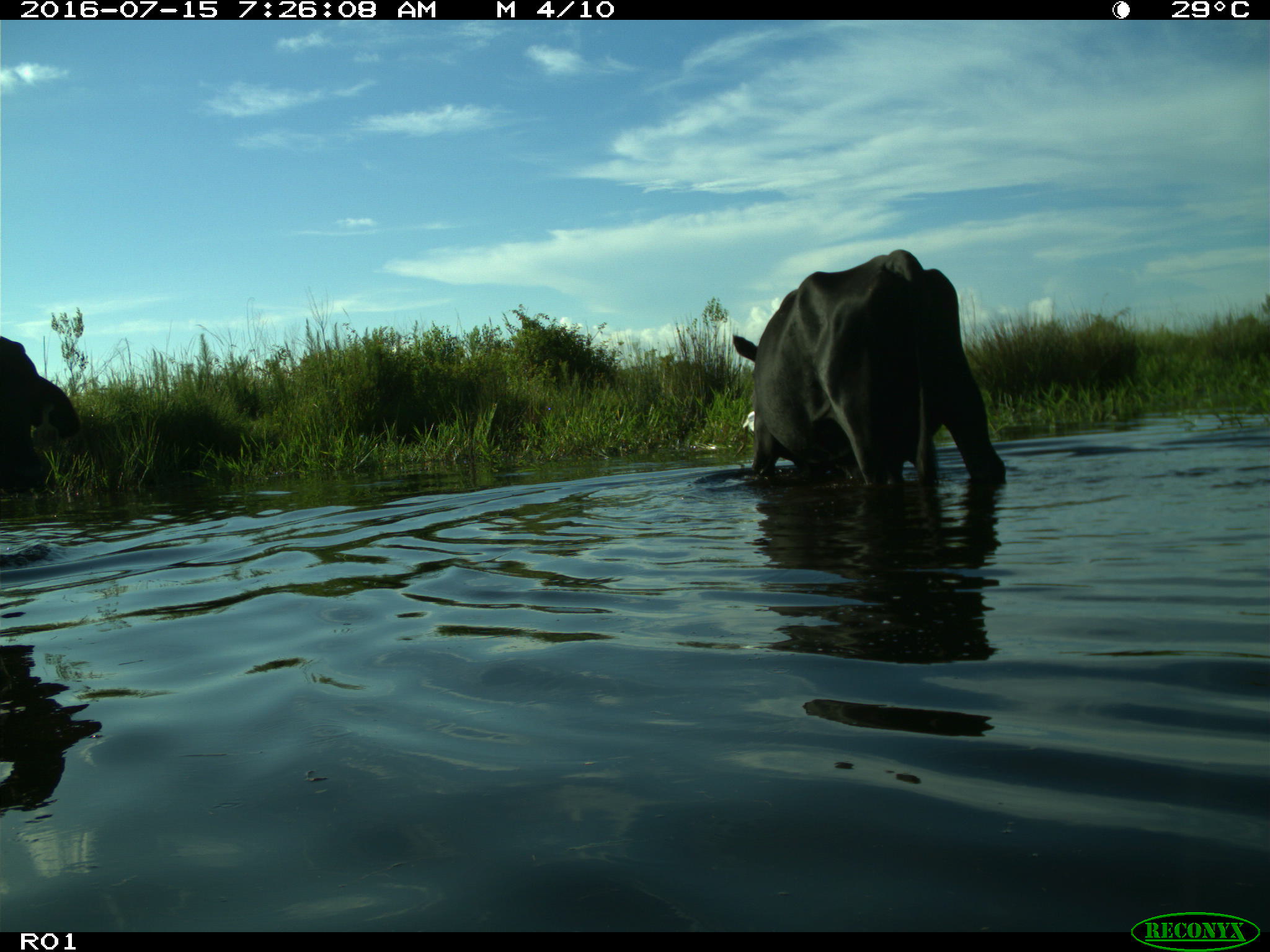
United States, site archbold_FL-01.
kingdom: Animalia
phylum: Chordata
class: Mammalia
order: Artiodactyla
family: Bovidae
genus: Bos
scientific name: Bos taurus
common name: domestic cow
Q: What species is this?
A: Bos taurus (domestic cow).